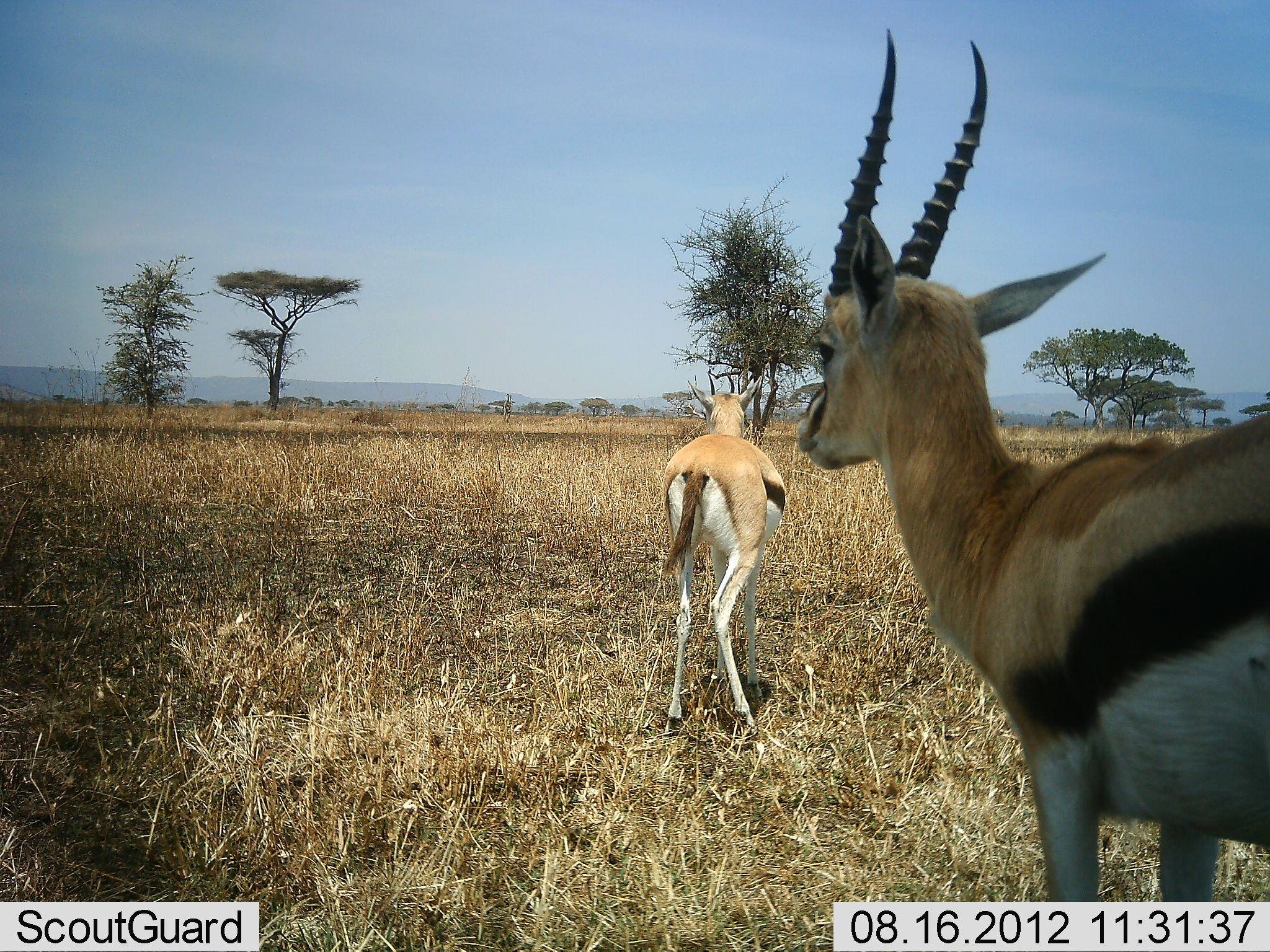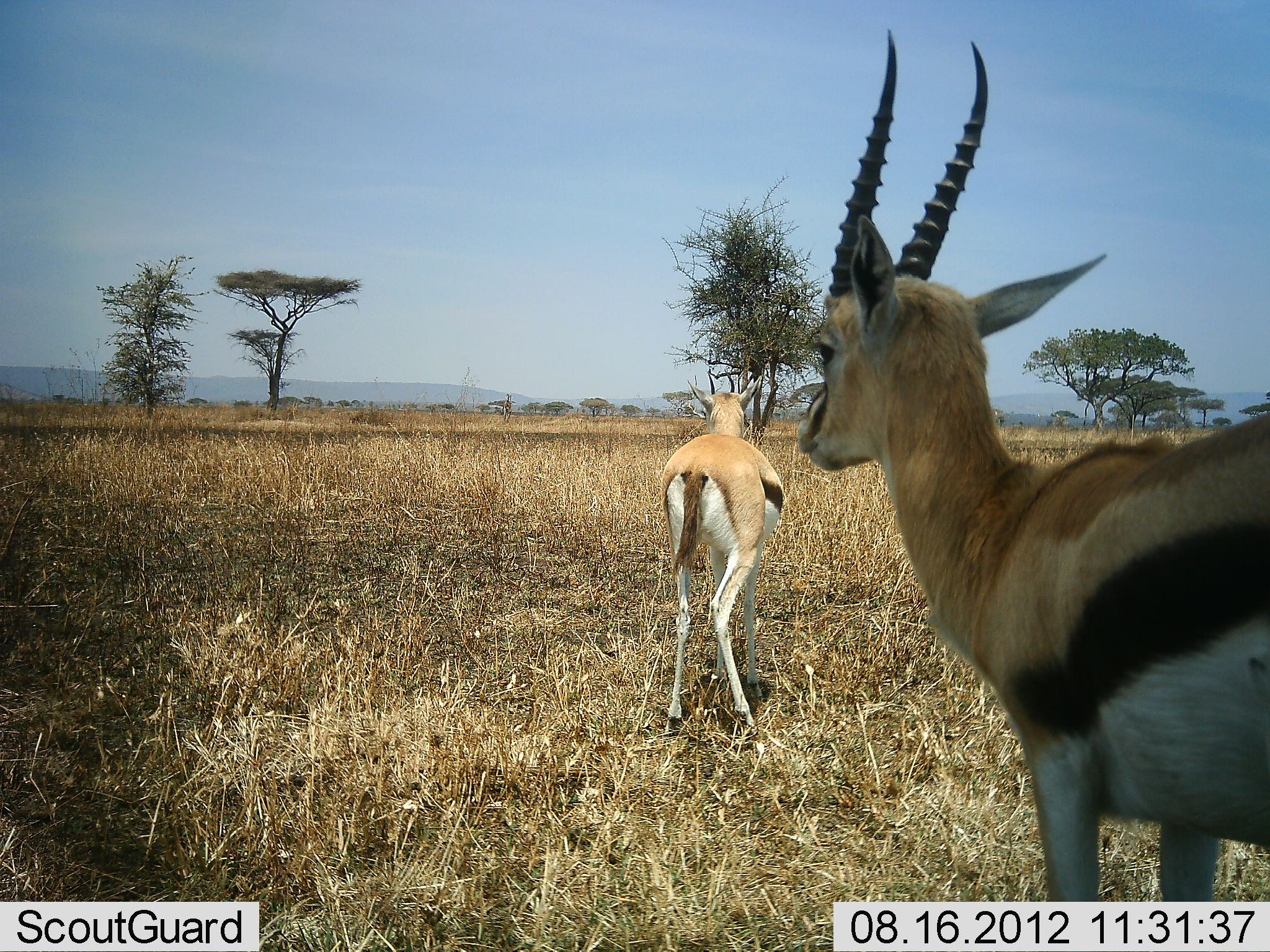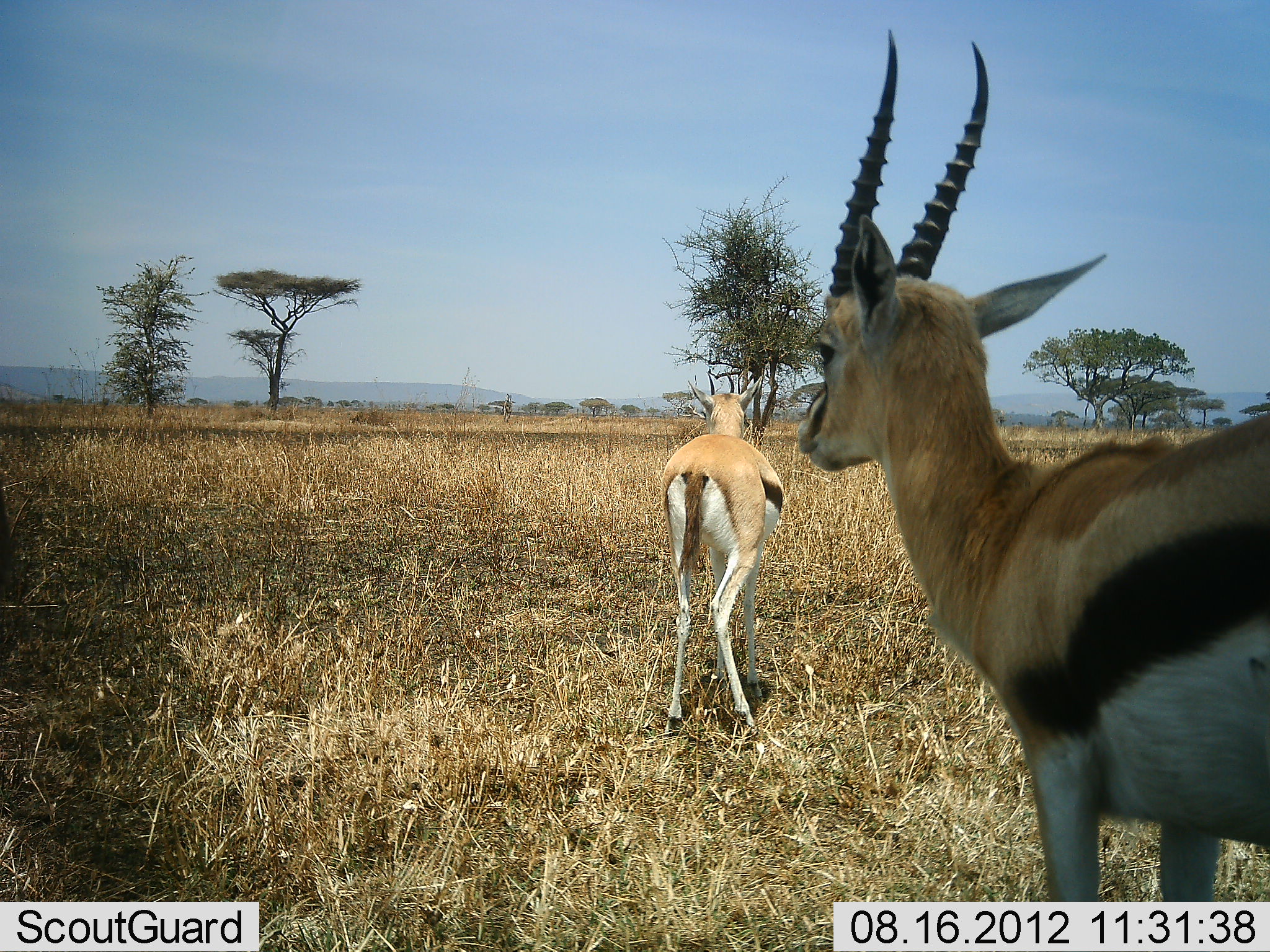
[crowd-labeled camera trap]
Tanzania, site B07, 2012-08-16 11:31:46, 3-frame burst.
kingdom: Animalia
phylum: Chordata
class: Mammalia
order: Artiodactyla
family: Bovidae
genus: Eudorcas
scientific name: Eudorcas thomsonii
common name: thomson's gazelle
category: gazellethomsons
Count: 2.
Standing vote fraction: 80%.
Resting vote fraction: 0%.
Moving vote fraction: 20%.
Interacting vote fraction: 0%.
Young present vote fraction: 0%.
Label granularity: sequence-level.